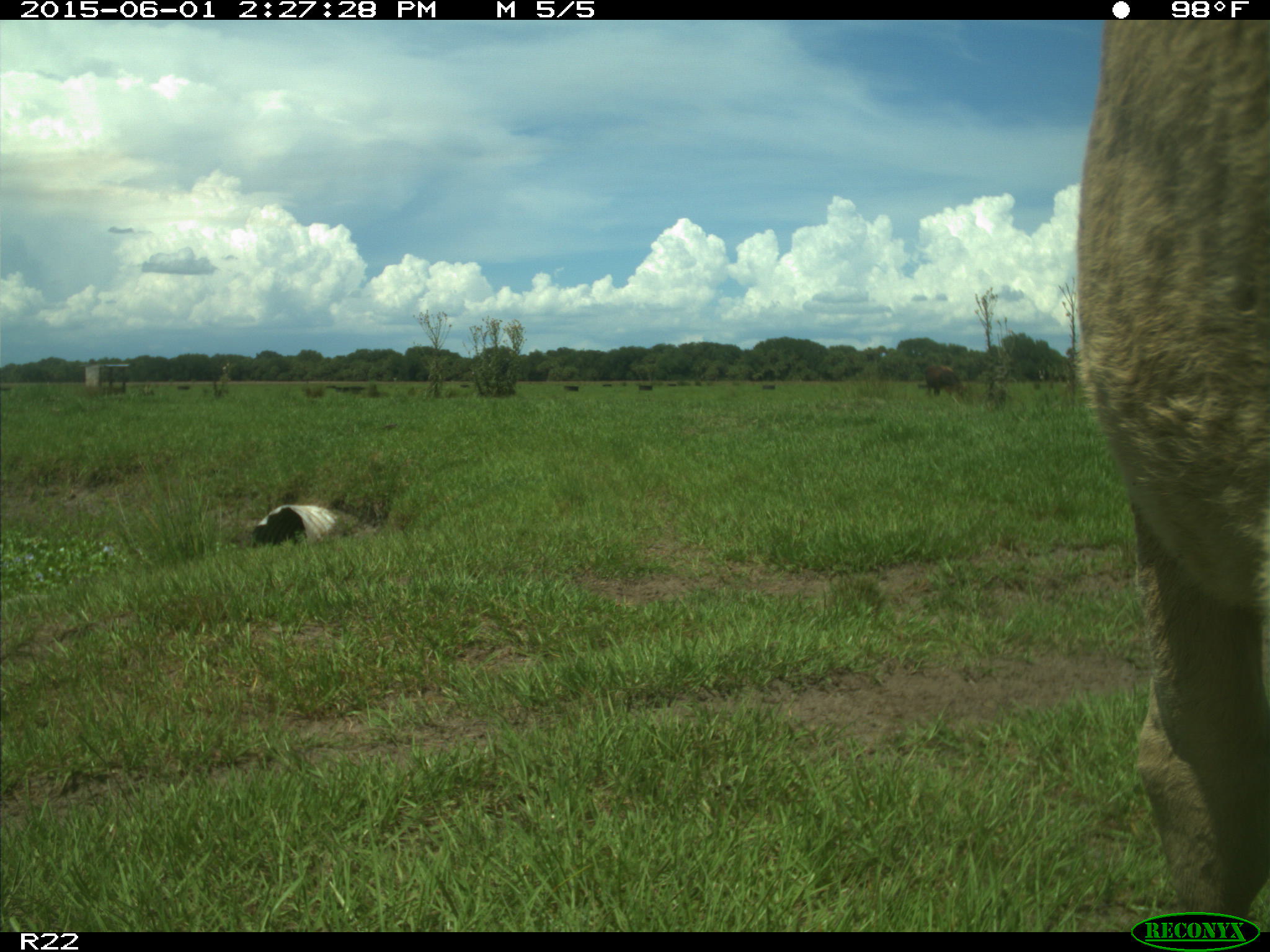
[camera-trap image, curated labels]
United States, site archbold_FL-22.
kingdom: Animalia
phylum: Chordata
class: Mammalia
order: Artiodactyla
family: Bovidae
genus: Bos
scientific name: Bos taurus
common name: domestic cow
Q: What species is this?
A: Bos taurus (domestic cow).